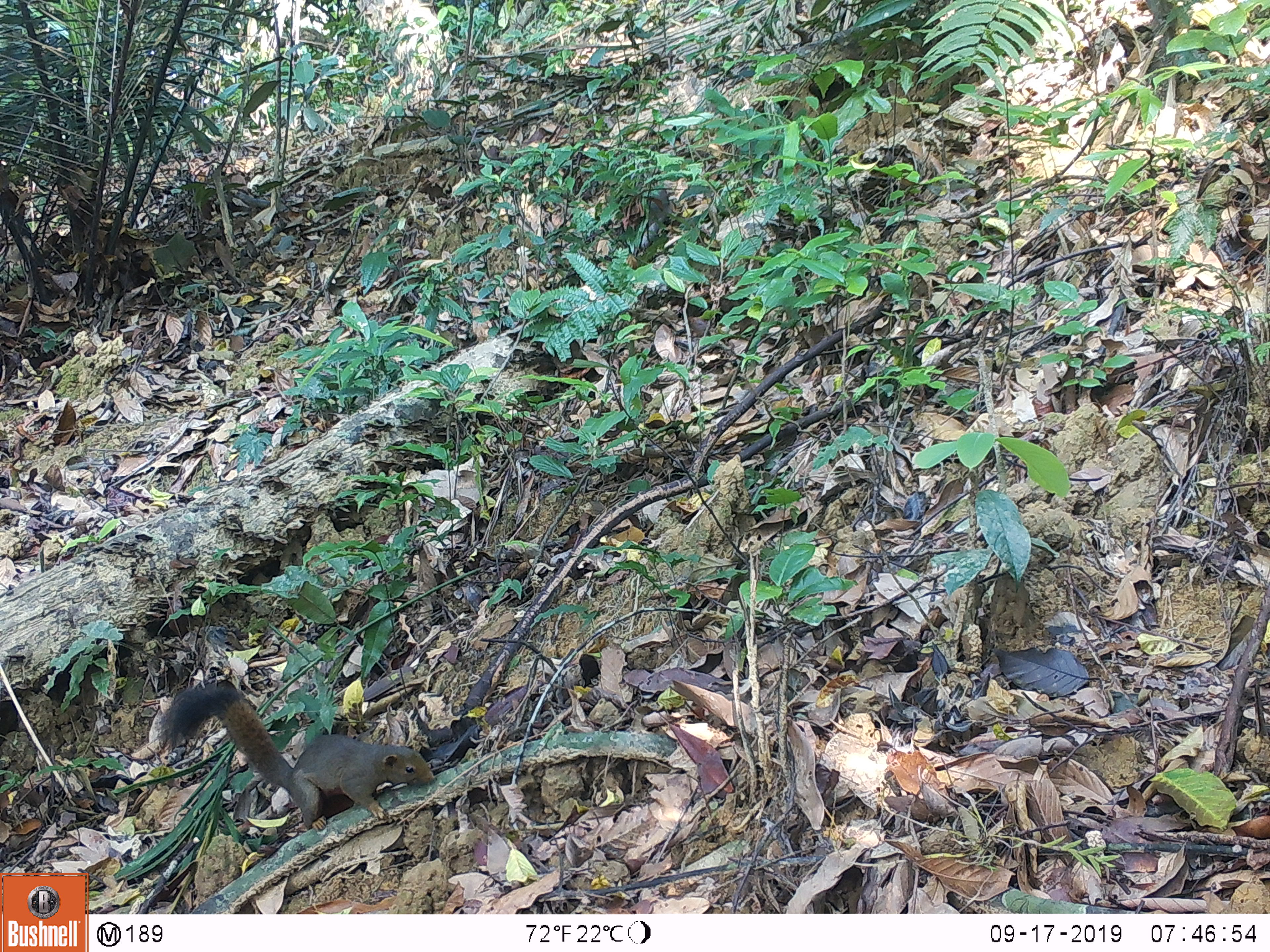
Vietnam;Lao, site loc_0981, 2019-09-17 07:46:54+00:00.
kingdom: Animalia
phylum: Chordata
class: Mammalia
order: Rodentia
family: Sciuridae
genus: Sciurus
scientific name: Sciurus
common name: squirrel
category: unidentified squirrel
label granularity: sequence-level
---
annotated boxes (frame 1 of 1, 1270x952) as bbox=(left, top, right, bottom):
unidentified squirrel: bbox=(159, 681, 434, 831)